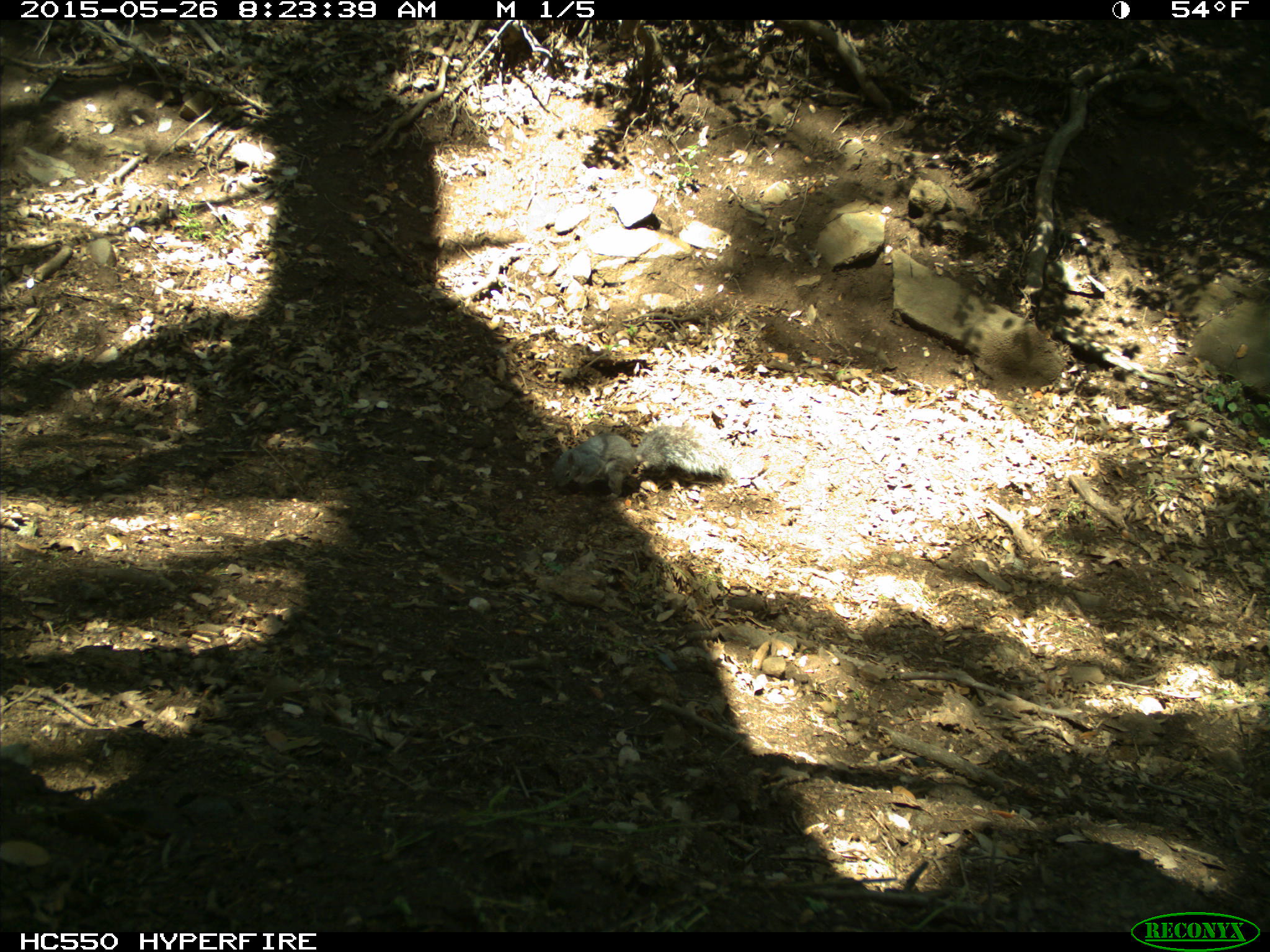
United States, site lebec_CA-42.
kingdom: Animalia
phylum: Chordata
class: Mammalia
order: Rodentia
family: Sciuridae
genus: Sciurus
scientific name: Sciurus carolinensis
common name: eastern gray squirrel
Sciurus carolinensis (eastern gray squirrel).